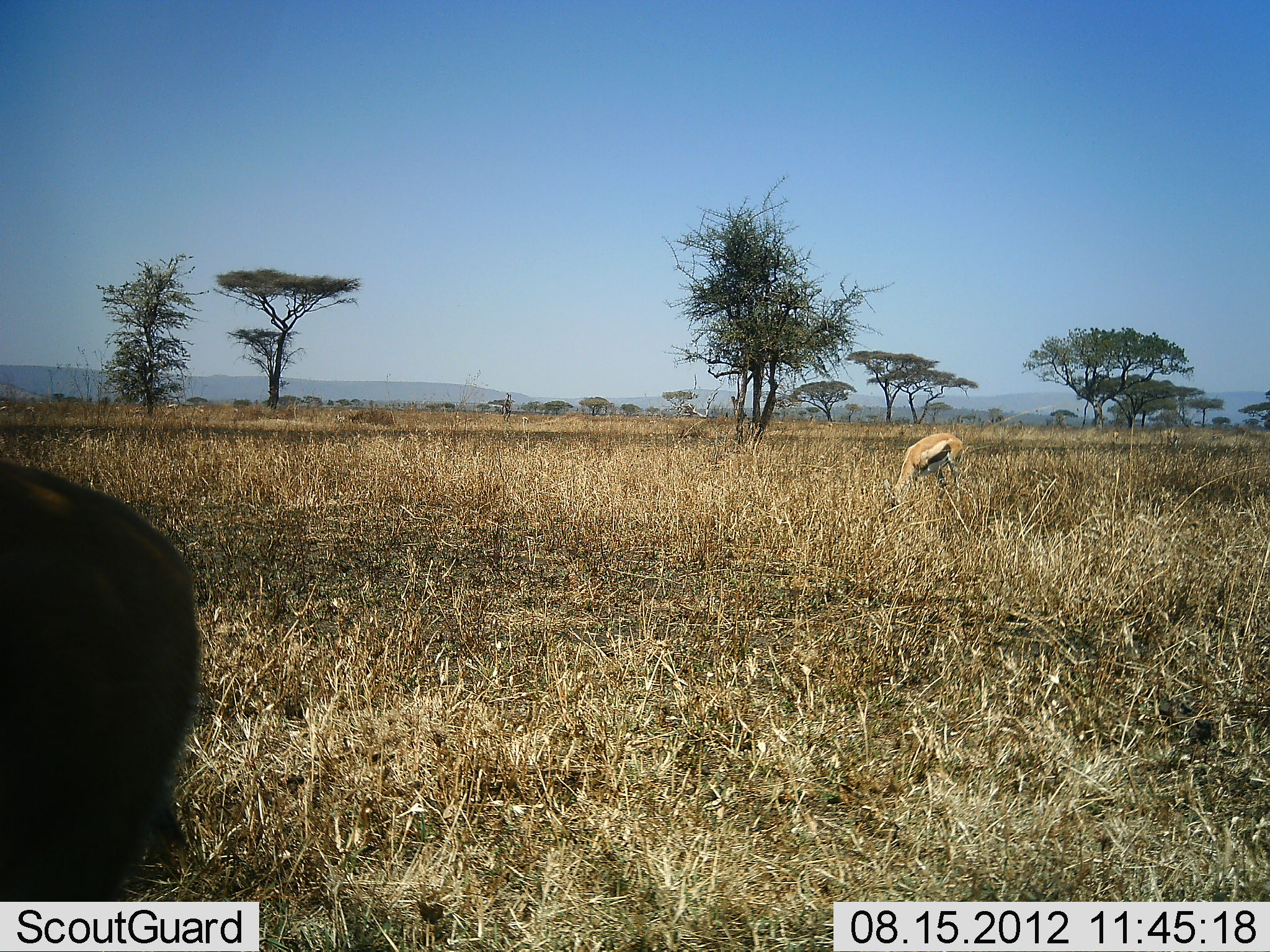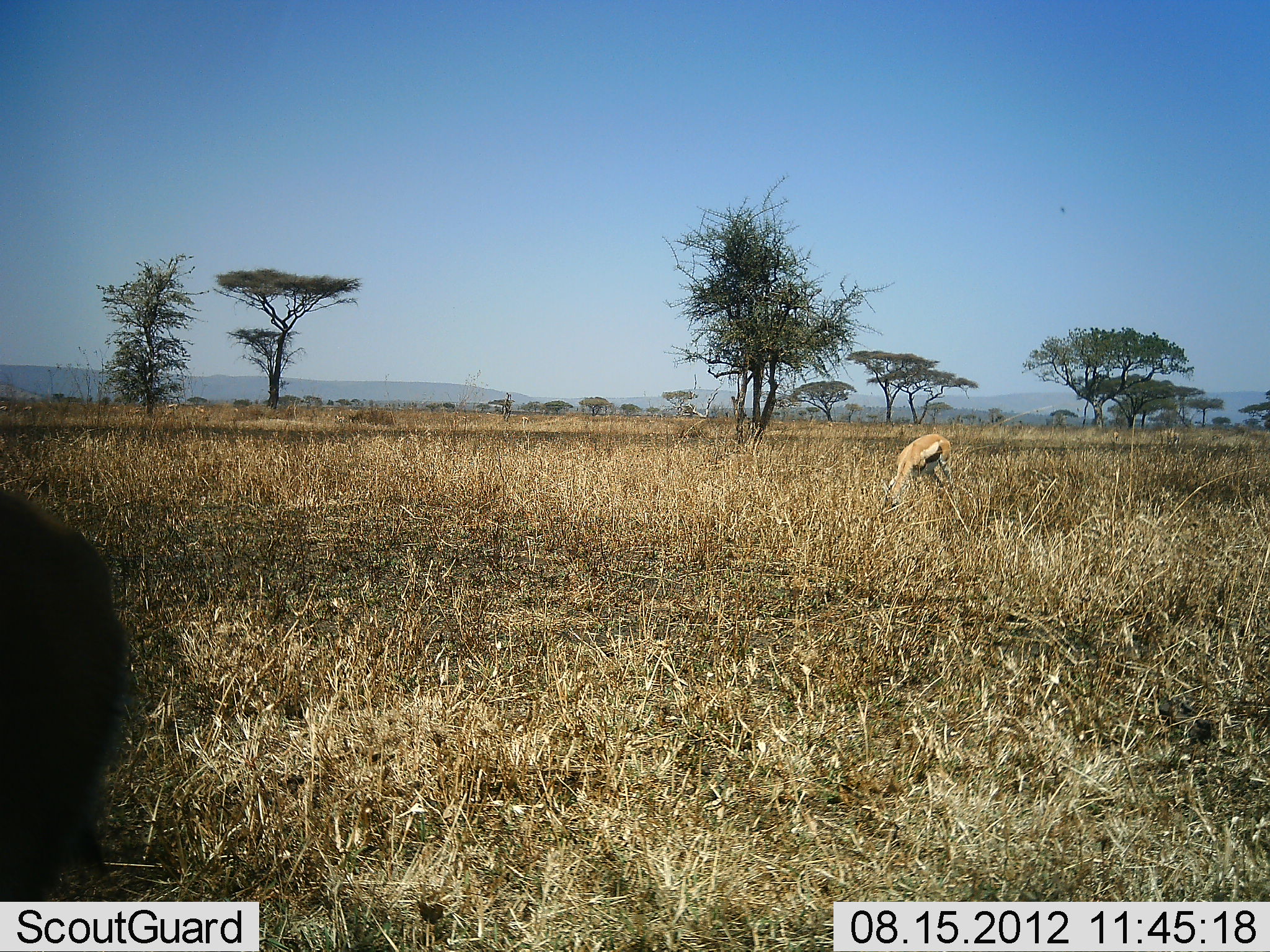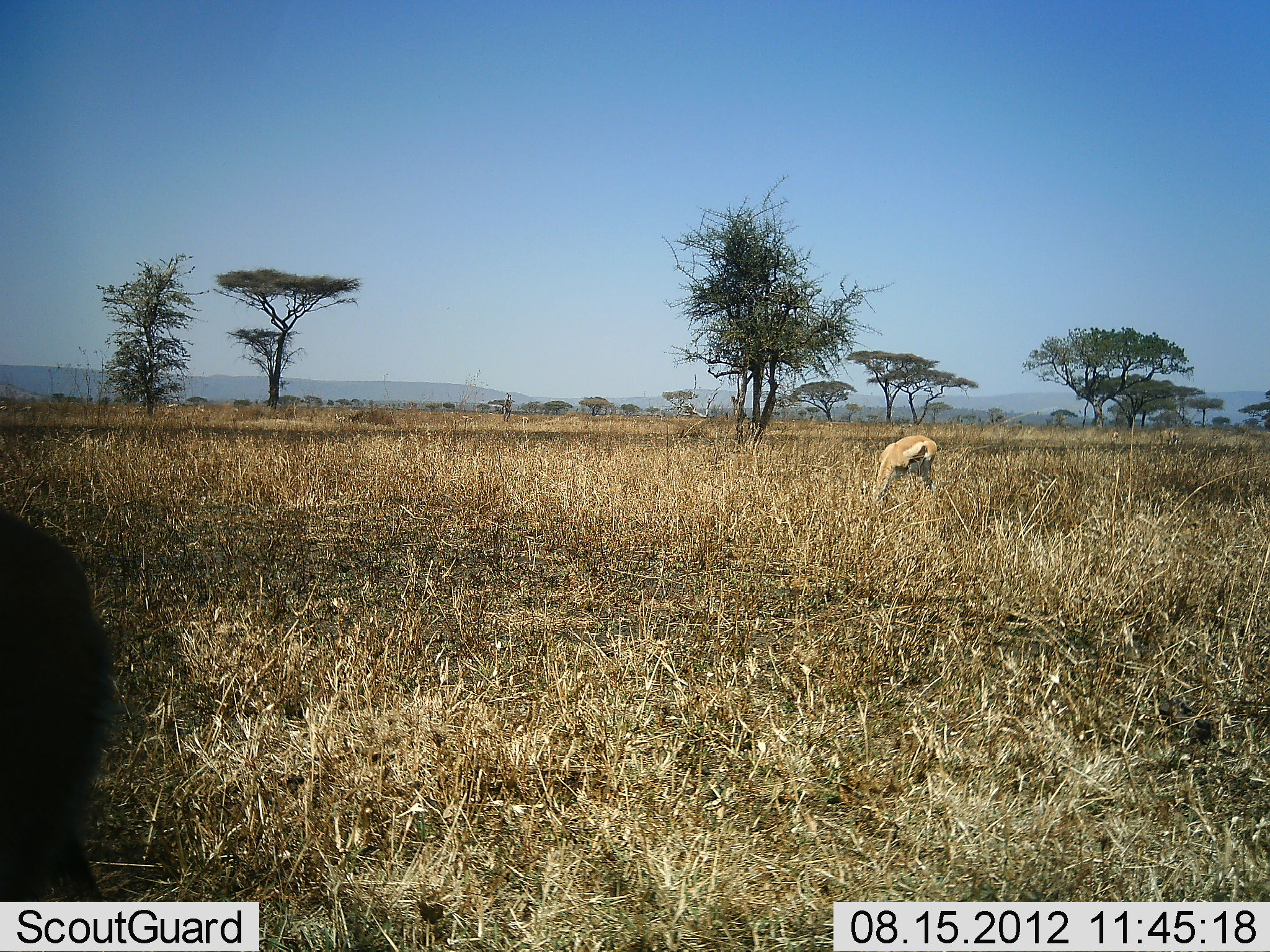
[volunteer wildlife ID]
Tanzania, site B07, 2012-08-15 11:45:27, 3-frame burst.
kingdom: Animalia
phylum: Chordata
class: Mammalia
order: Artiodactyla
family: Bovidae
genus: Eudorcas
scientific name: Eudorcas thomsonii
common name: thomson's gazelle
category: gazellethomsons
Gazellethomsons (thomson's gazelle) (Eudorcas thomsonii), count 2. Behavior (volunteer vote fractions): standing 18%, resting 0%, moving 36%, interacting 0%. Young present (vote fraction): 0%. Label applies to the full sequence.